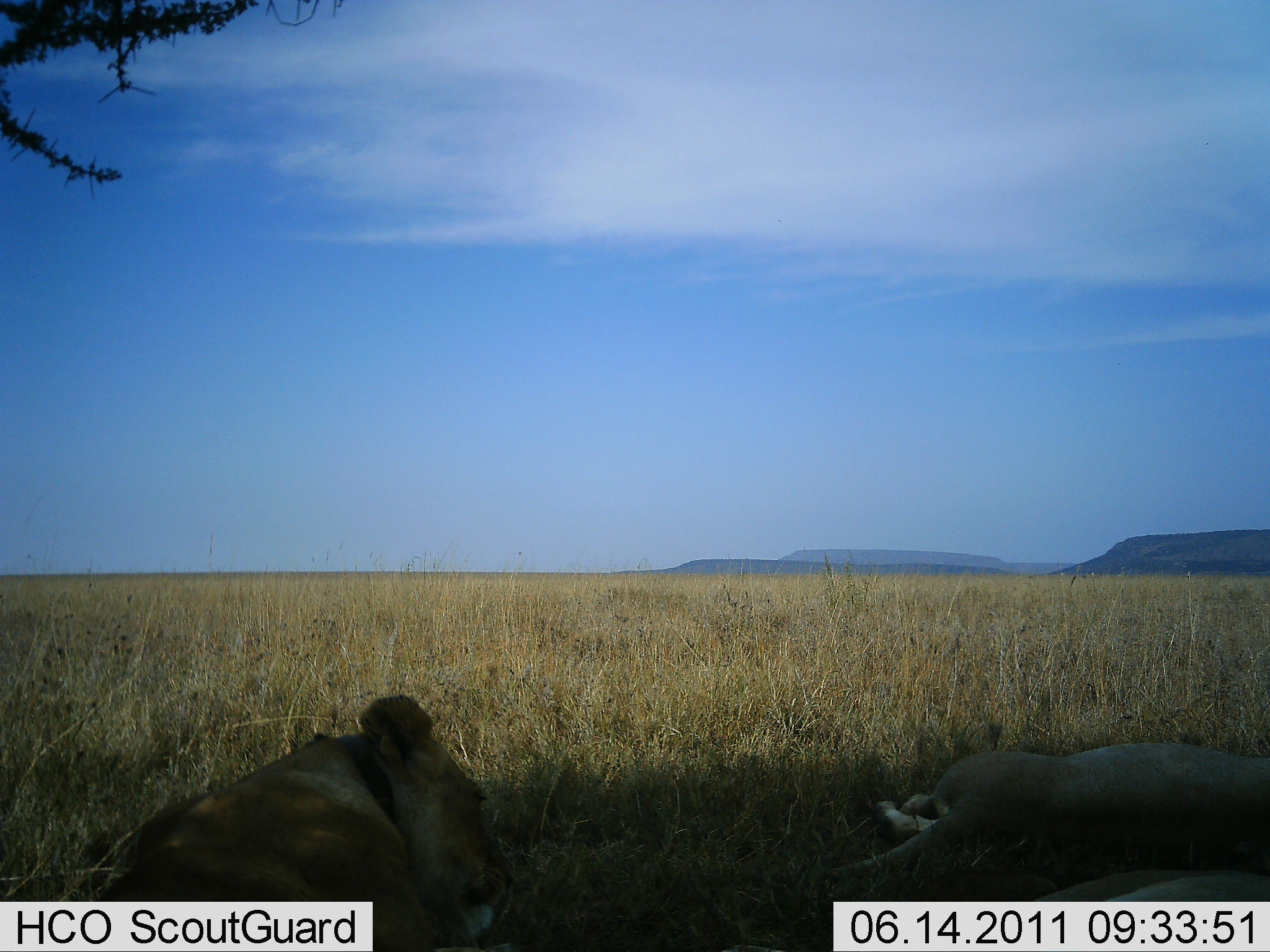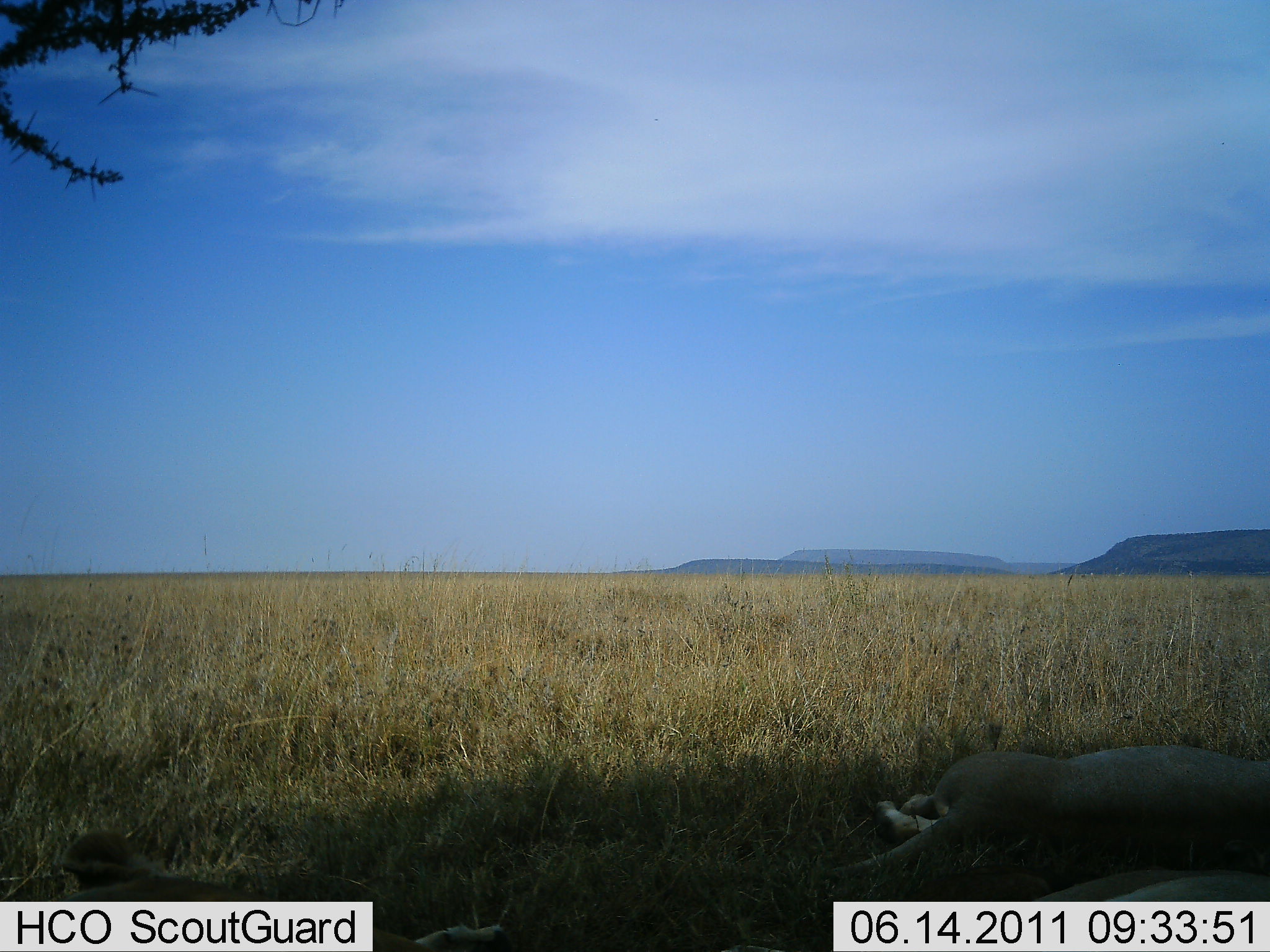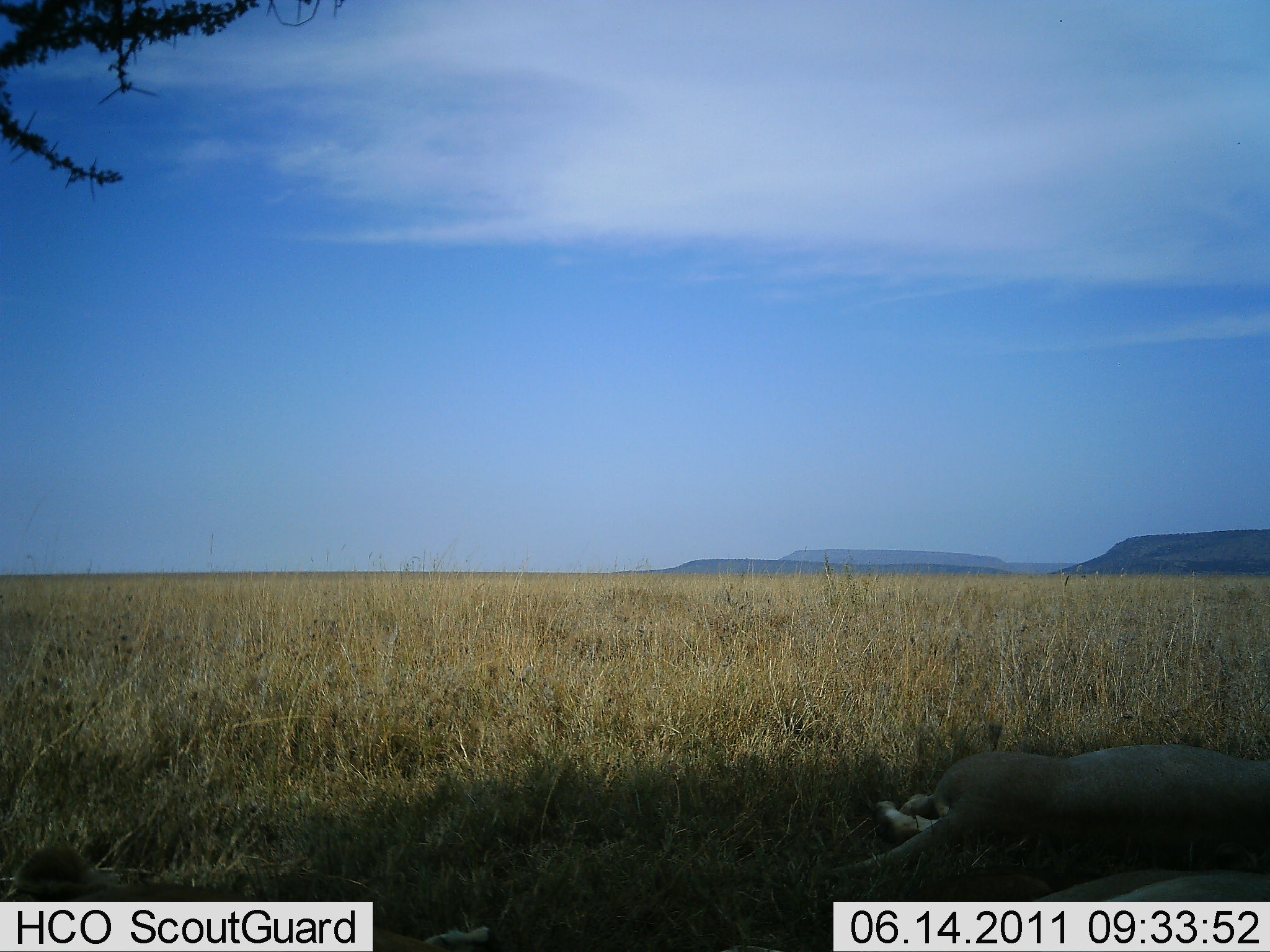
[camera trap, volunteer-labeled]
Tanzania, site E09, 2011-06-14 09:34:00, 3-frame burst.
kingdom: Animalia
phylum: Chordata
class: Mammalia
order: Carnivora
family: Felidae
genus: Panthera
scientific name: Panthera leo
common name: lion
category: lionfemale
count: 2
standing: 0%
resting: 100%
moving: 0%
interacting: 0%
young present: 0%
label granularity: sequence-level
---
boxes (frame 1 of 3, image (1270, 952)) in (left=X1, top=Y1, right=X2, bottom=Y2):
animal: (left=92, top=693, right=503, bottom=901); (left=837, top=740, right=1269, bottom=882); (left=1013, top=871, right=1269, bottom=950)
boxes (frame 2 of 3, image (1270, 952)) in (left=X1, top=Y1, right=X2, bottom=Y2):
animal: (left=60, top=825, right=505, bottom=950); (left=837, top=741, right=1267, bottom=861); (left=1021, top=858, right=1269, bottom=949)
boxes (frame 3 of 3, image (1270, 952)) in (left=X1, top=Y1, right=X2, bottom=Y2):
animal: (left=834, top=741, right=1269, bottom=868); (left=13, top=838, right=490, bottom=952); (left=1017, top=864, right=1269, bottom=950)